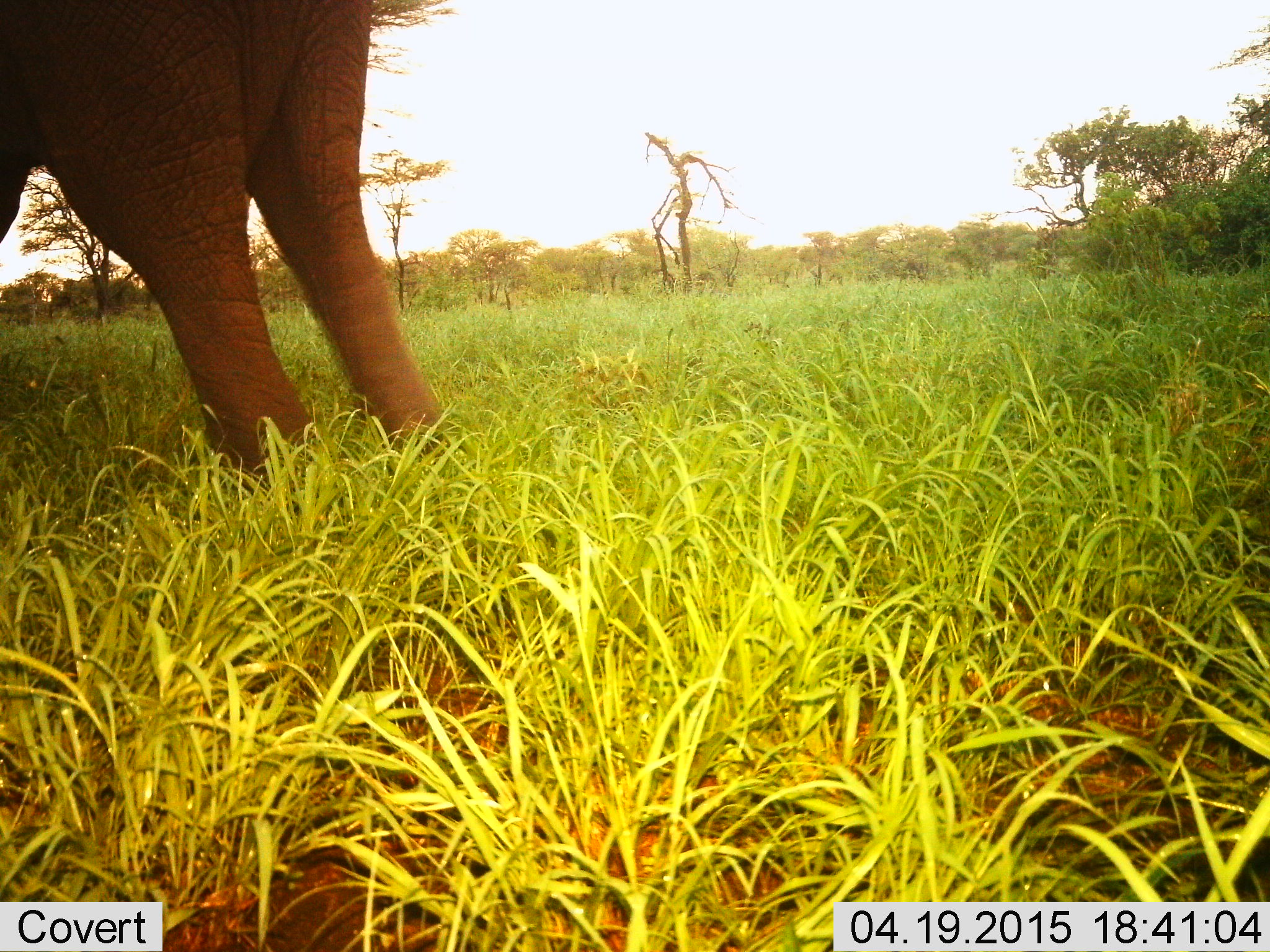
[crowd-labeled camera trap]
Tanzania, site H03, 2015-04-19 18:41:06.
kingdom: Animalia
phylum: Chordata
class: Mammalia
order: Proboscidea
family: Elephantidae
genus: Loxodonta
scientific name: Loxodonta africana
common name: african bush elephant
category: elephant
Elephant (african bush elephant) (Loxodonta africana), count 1. Behavior (volunteer vote fractions): standing 70%, resting 0%, moving 30%, interacting 0%. Young present (vote fraction): 0%. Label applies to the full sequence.